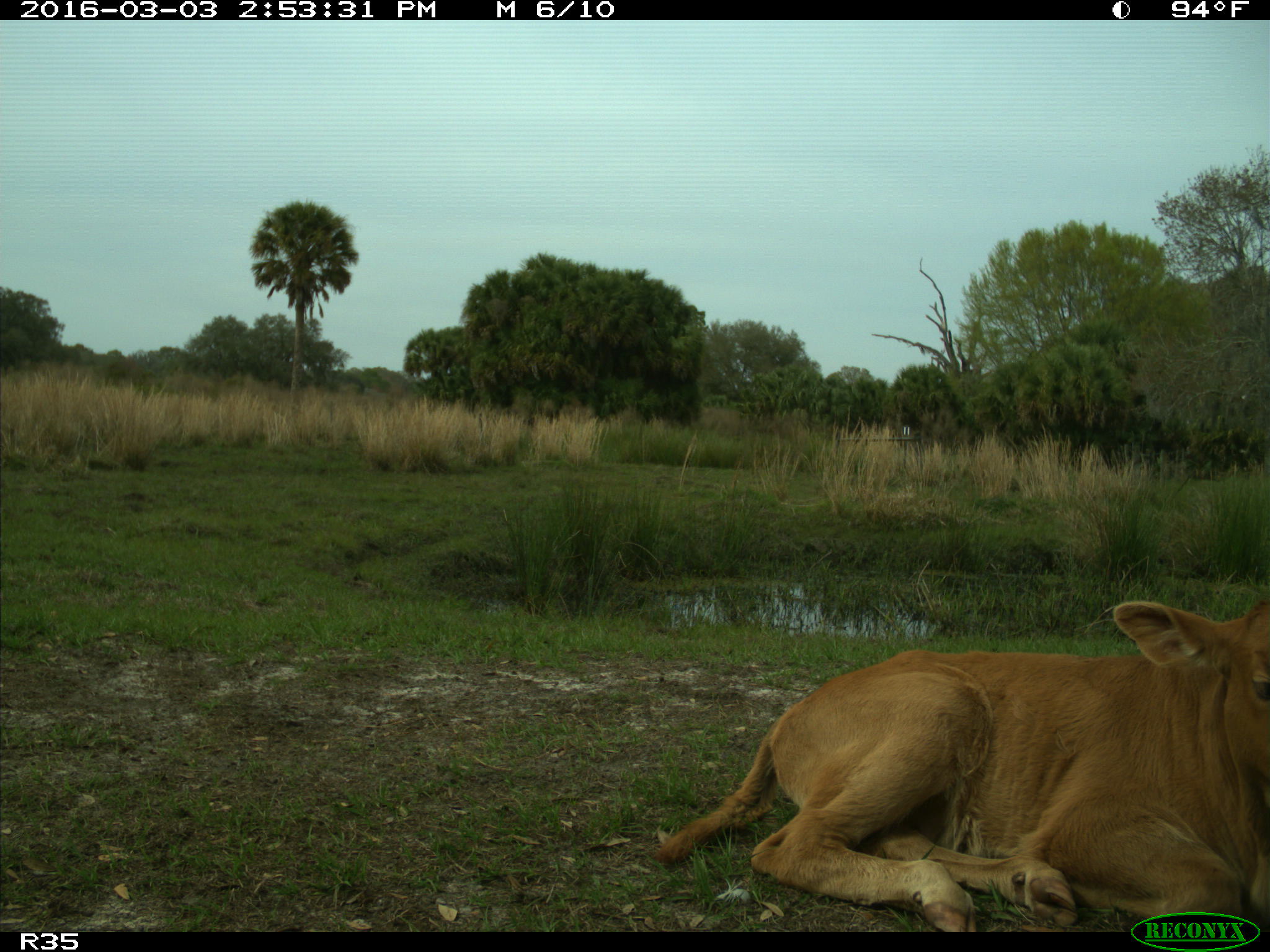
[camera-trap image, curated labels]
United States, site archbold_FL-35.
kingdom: Animalia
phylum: Chordata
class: Mammalia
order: Artiodactyla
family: Bovidae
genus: Bos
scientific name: Bos taurus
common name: domestic cow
Bos taurus (domestic cow).